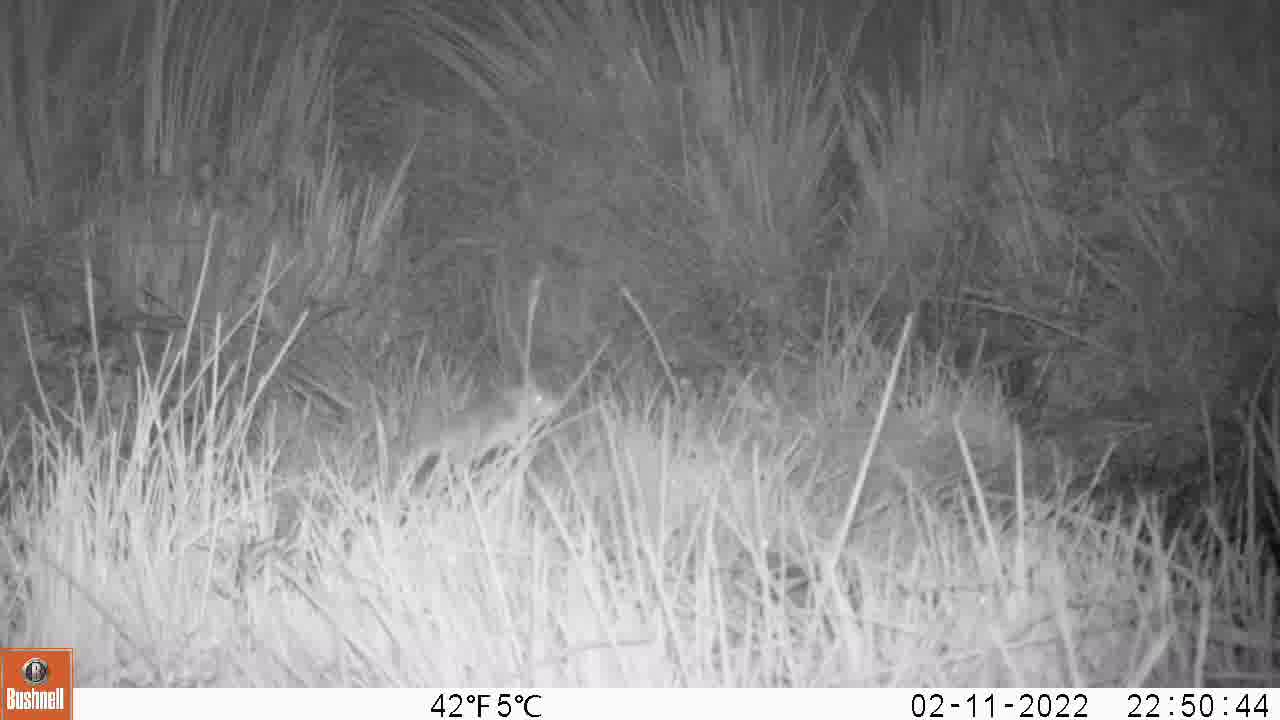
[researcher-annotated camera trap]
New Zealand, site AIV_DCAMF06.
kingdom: Animalia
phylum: Chordata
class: Mammalia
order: Rodentia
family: Muridae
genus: Mus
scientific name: Mus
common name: mouse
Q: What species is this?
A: Mouse (Mus).